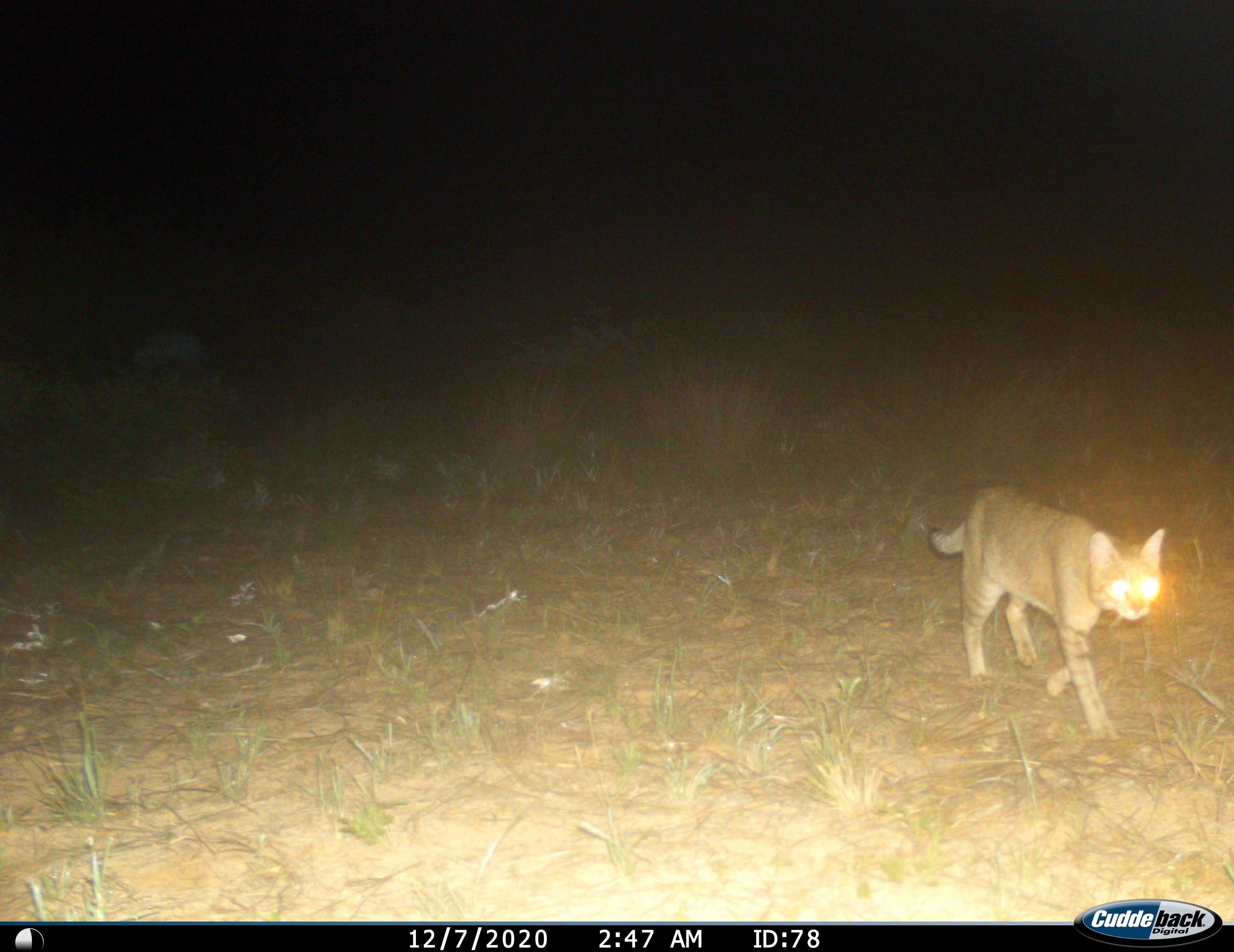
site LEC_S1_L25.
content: unidentified animal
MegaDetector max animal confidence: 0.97